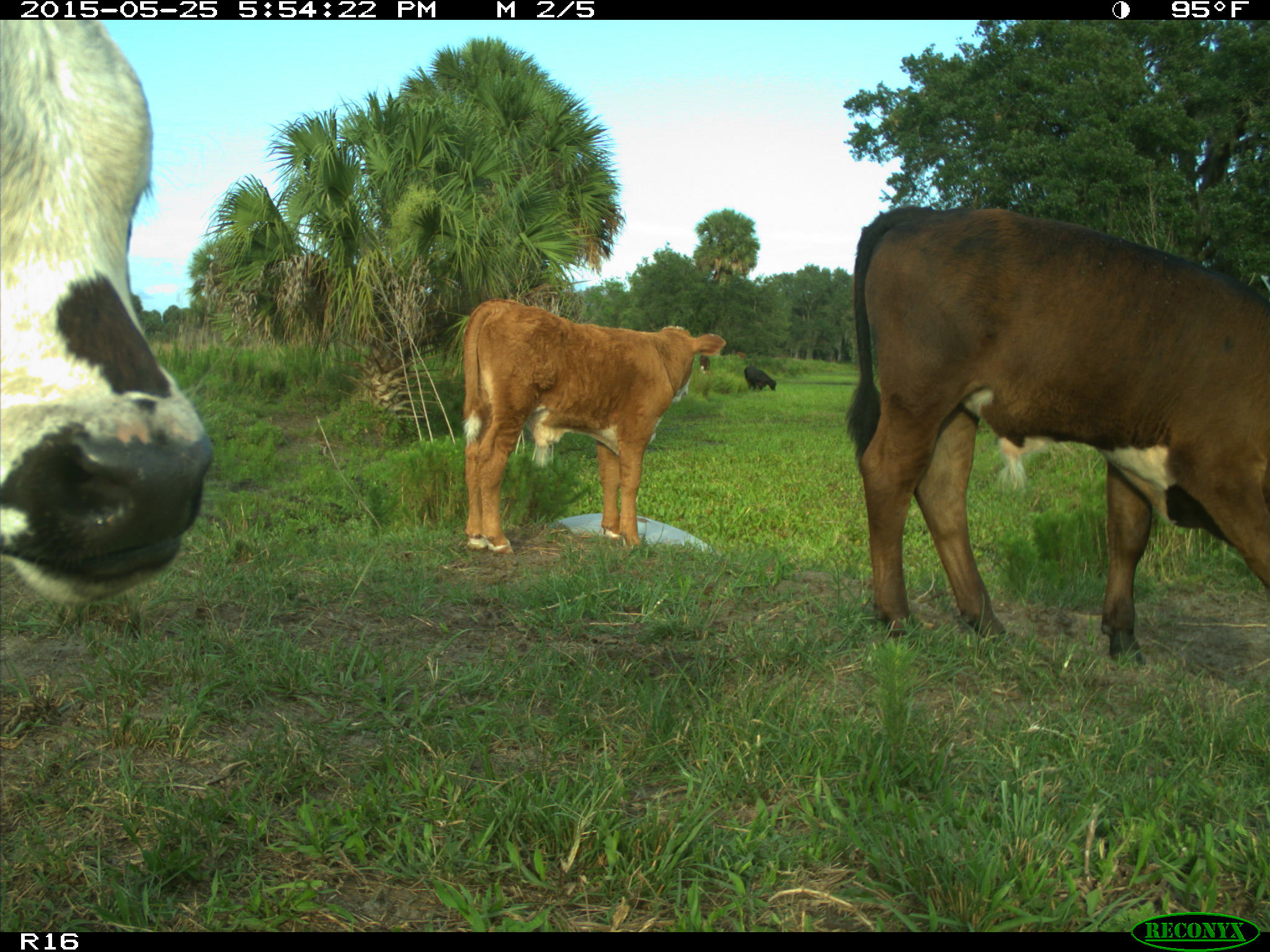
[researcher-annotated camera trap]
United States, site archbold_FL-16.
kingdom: Animalia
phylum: Chordata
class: Mammalia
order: Artiodactyla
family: Bovidae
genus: Bos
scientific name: Bos taurus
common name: domestic cow